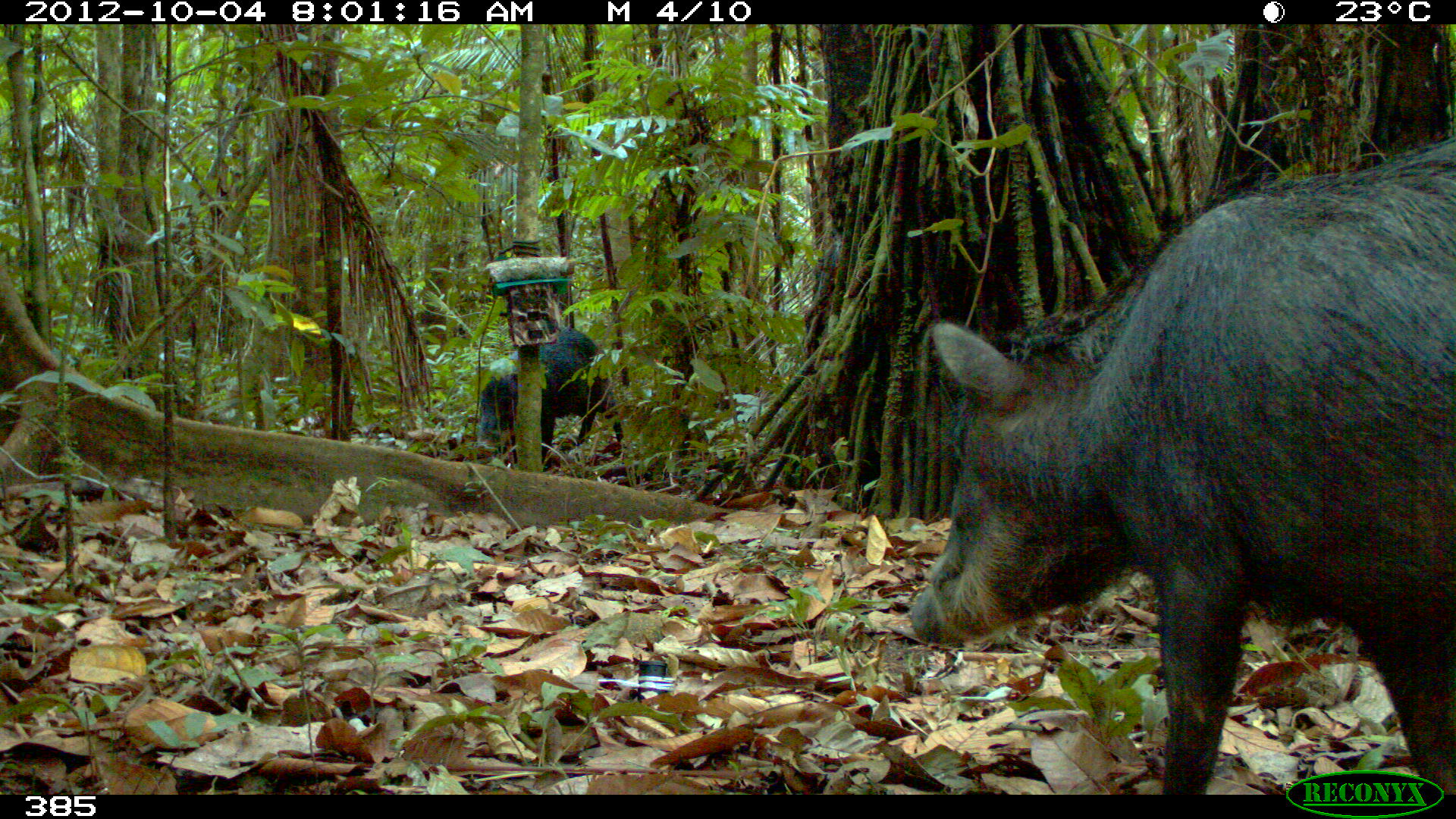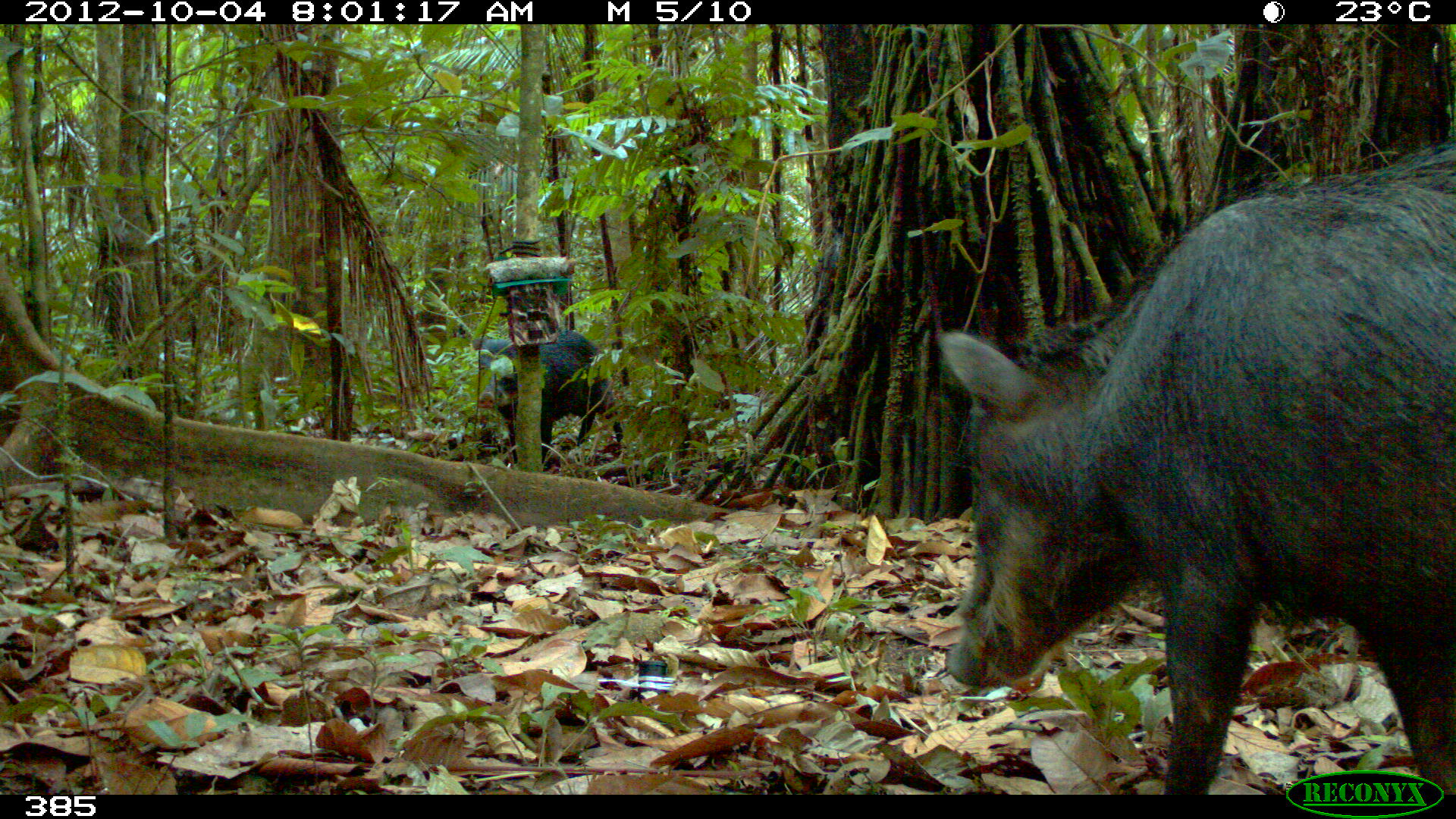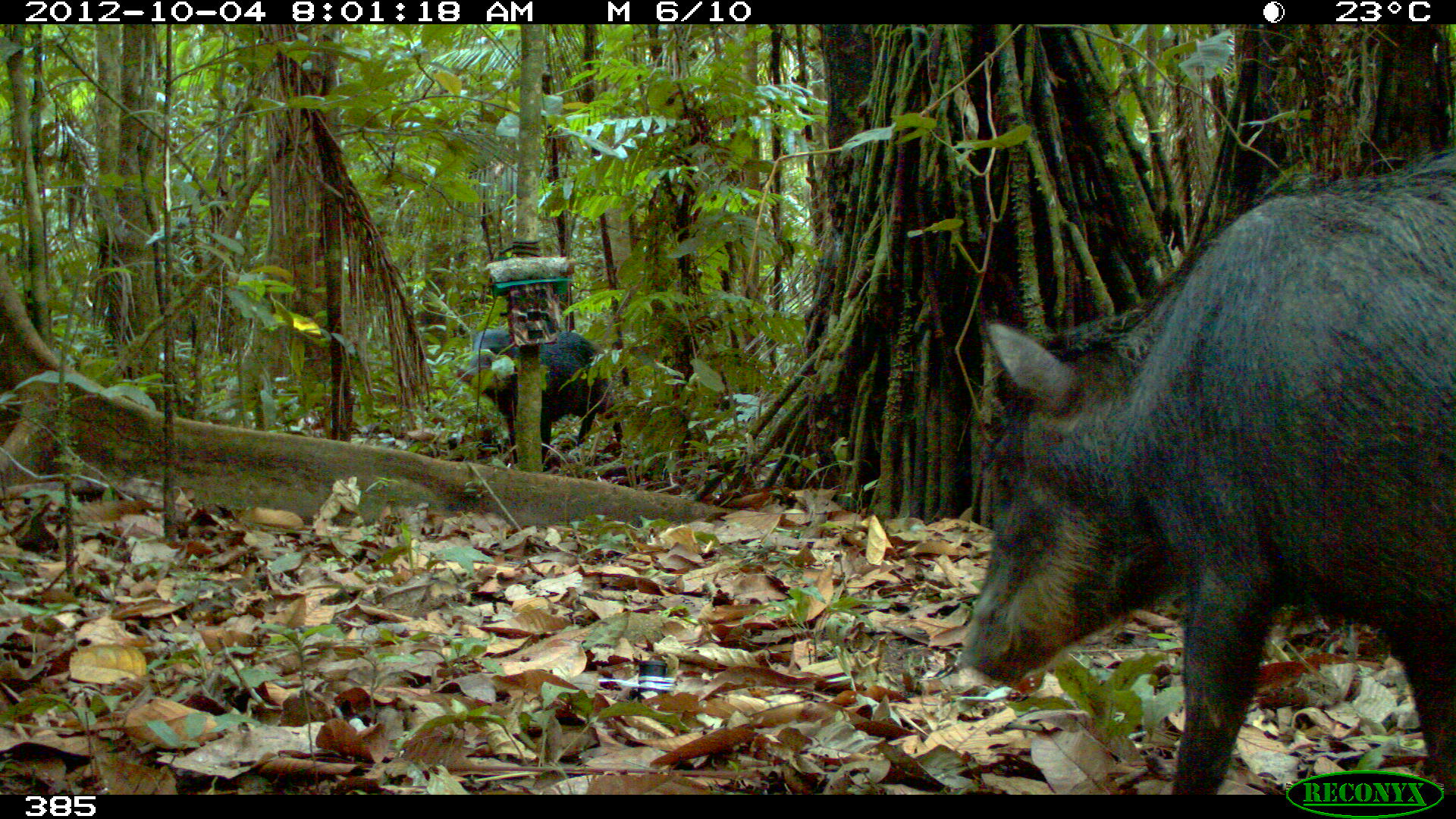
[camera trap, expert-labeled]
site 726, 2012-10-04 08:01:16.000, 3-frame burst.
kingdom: Animalia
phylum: Chordata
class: Mammalia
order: Artiodactyla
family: Tayassuidae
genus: Tayassu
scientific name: Tayassu pecari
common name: white-lipped peccary